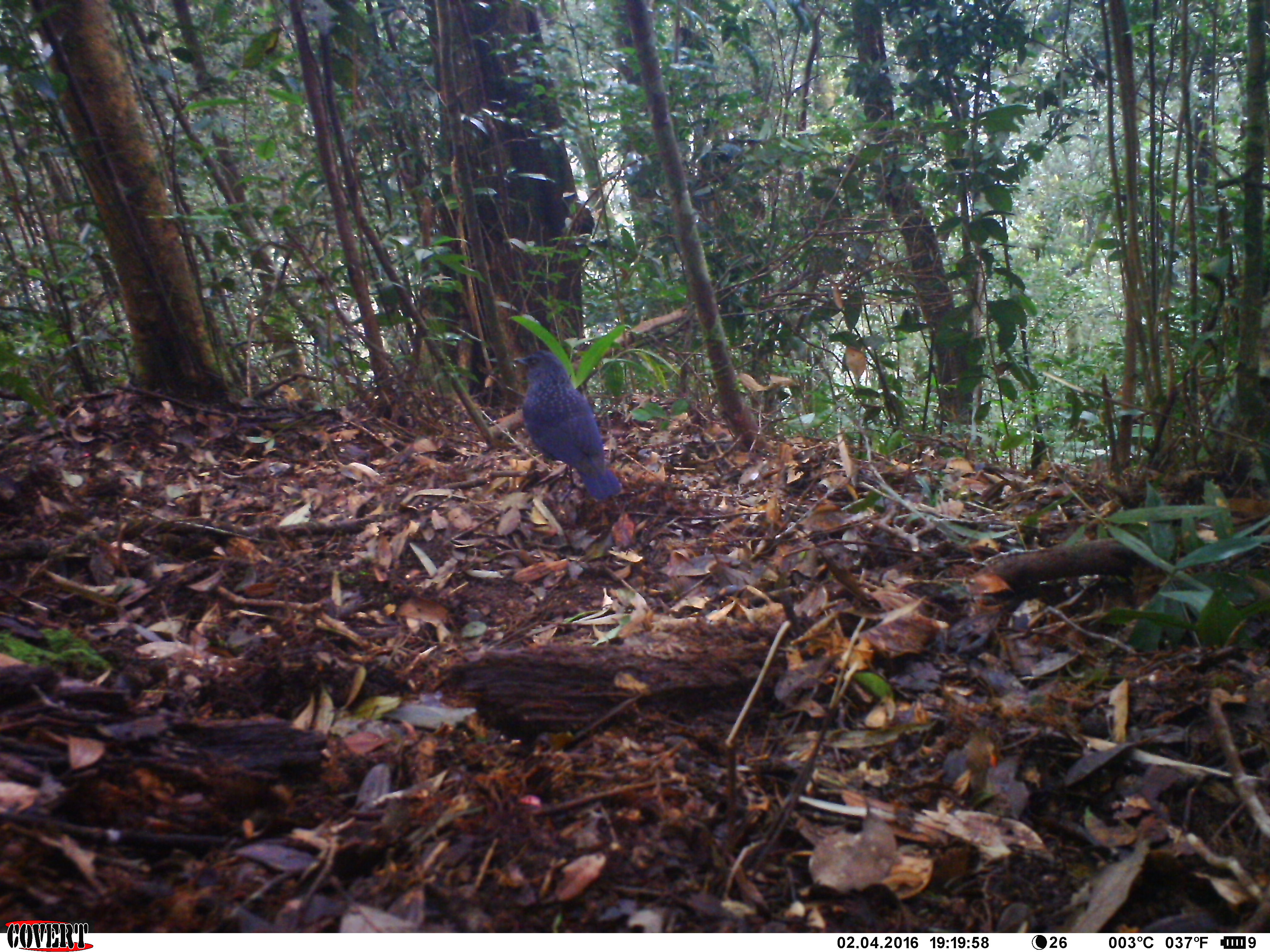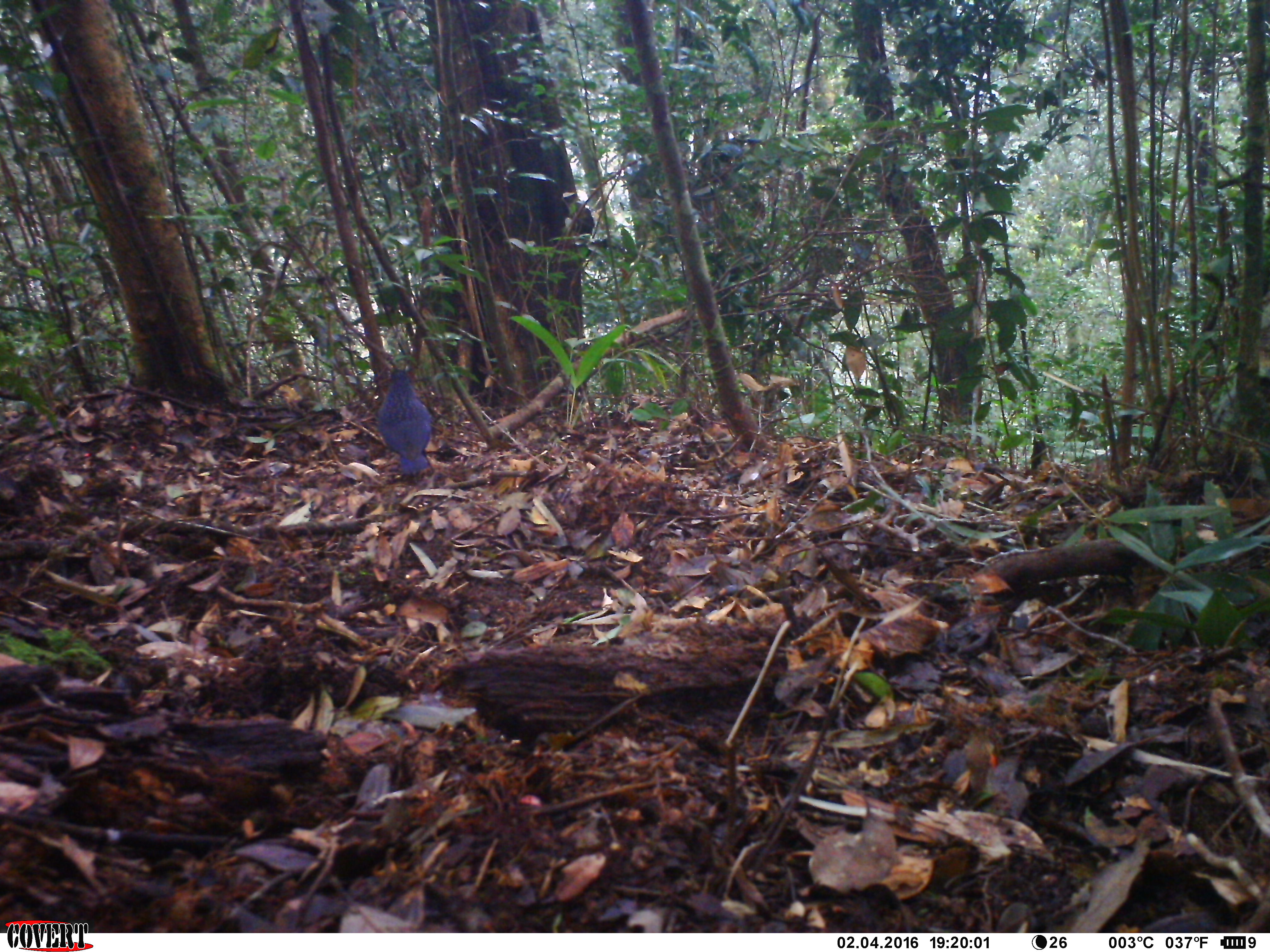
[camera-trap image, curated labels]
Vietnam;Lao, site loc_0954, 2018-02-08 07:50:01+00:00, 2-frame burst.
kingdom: Animalia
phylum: Chordata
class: Aves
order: Passeriformes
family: Muscicapidae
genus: Myophonus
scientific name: Myophonus caeruleus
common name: blue whistling thrush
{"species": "blue whistling thrush (Myophonus caeruleus)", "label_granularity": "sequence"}